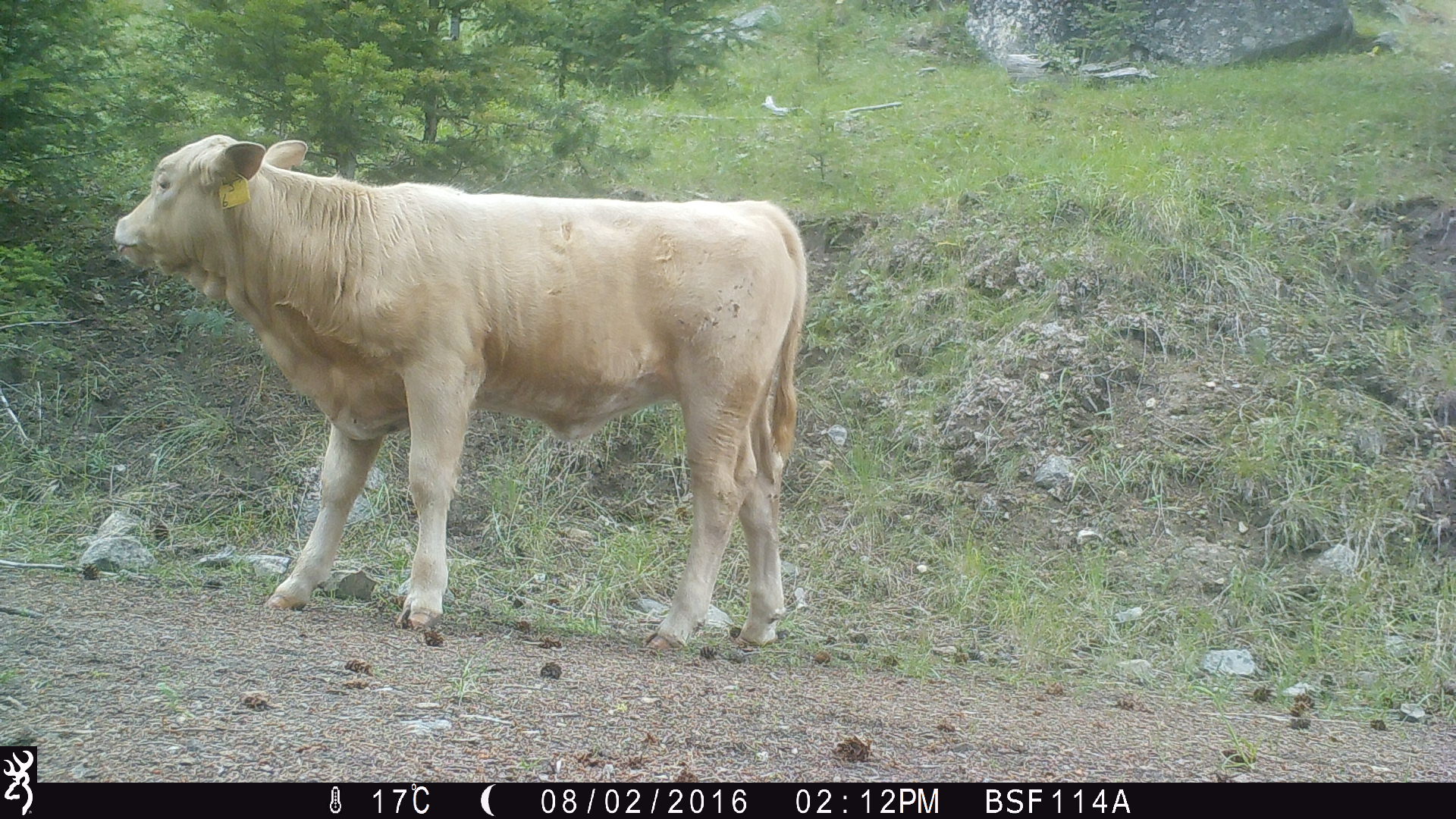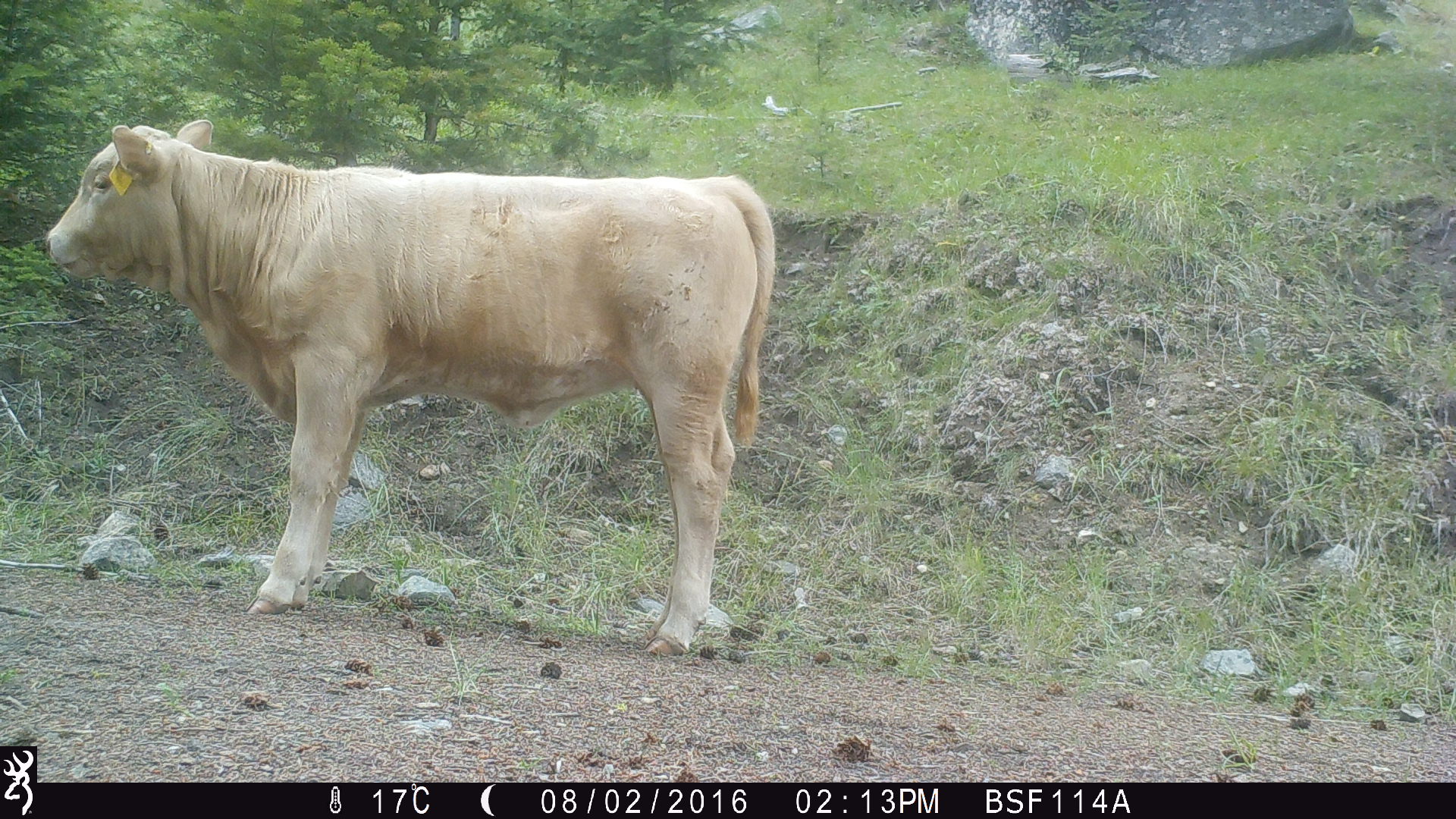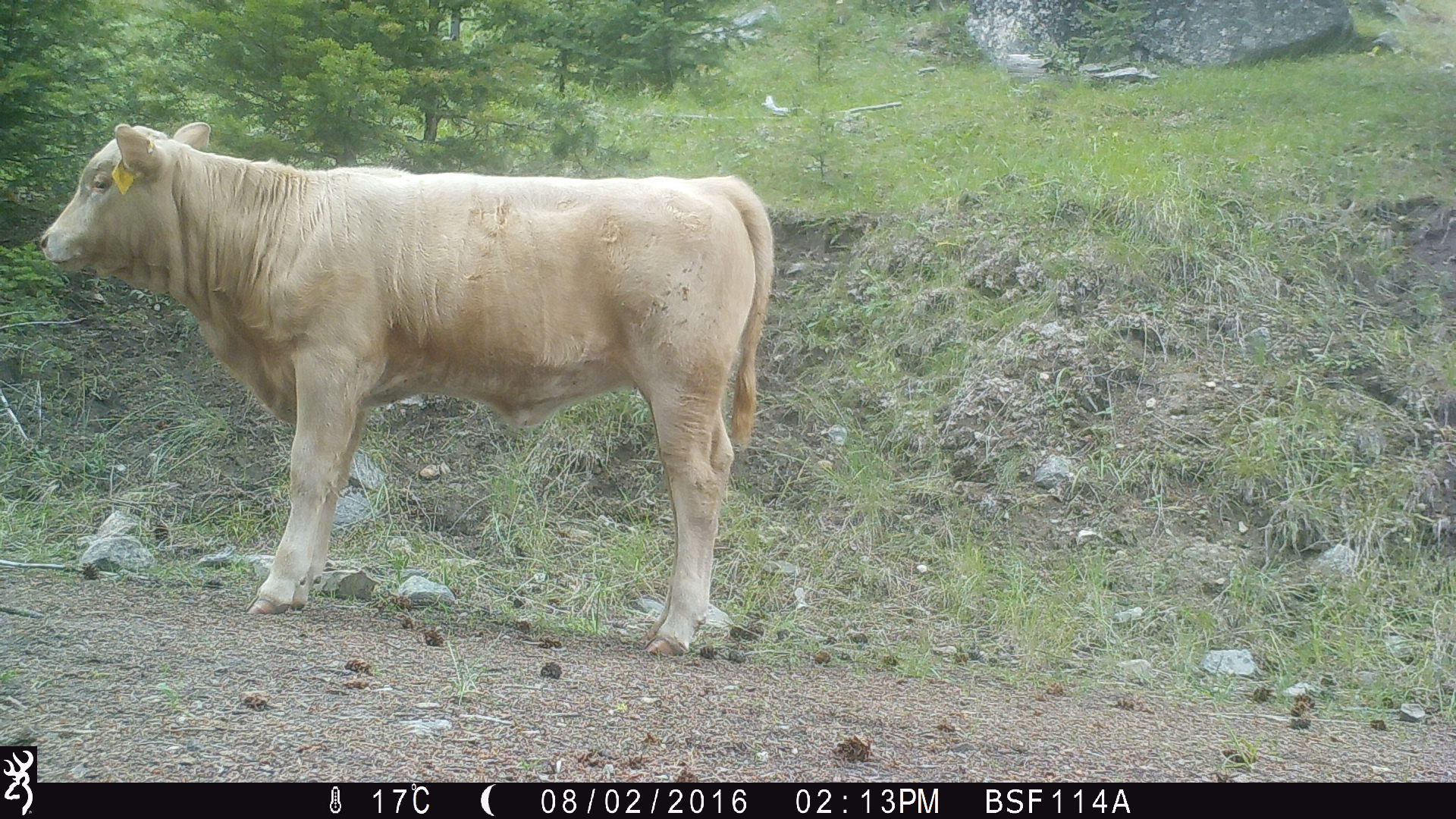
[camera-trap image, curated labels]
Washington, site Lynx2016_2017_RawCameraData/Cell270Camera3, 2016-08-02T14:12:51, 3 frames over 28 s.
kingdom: Animalia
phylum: Chordata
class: Mammalia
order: Artiodactyla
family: Bovidae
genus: Bos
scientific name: Bos taurus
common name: domestic cattle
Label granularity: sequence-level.